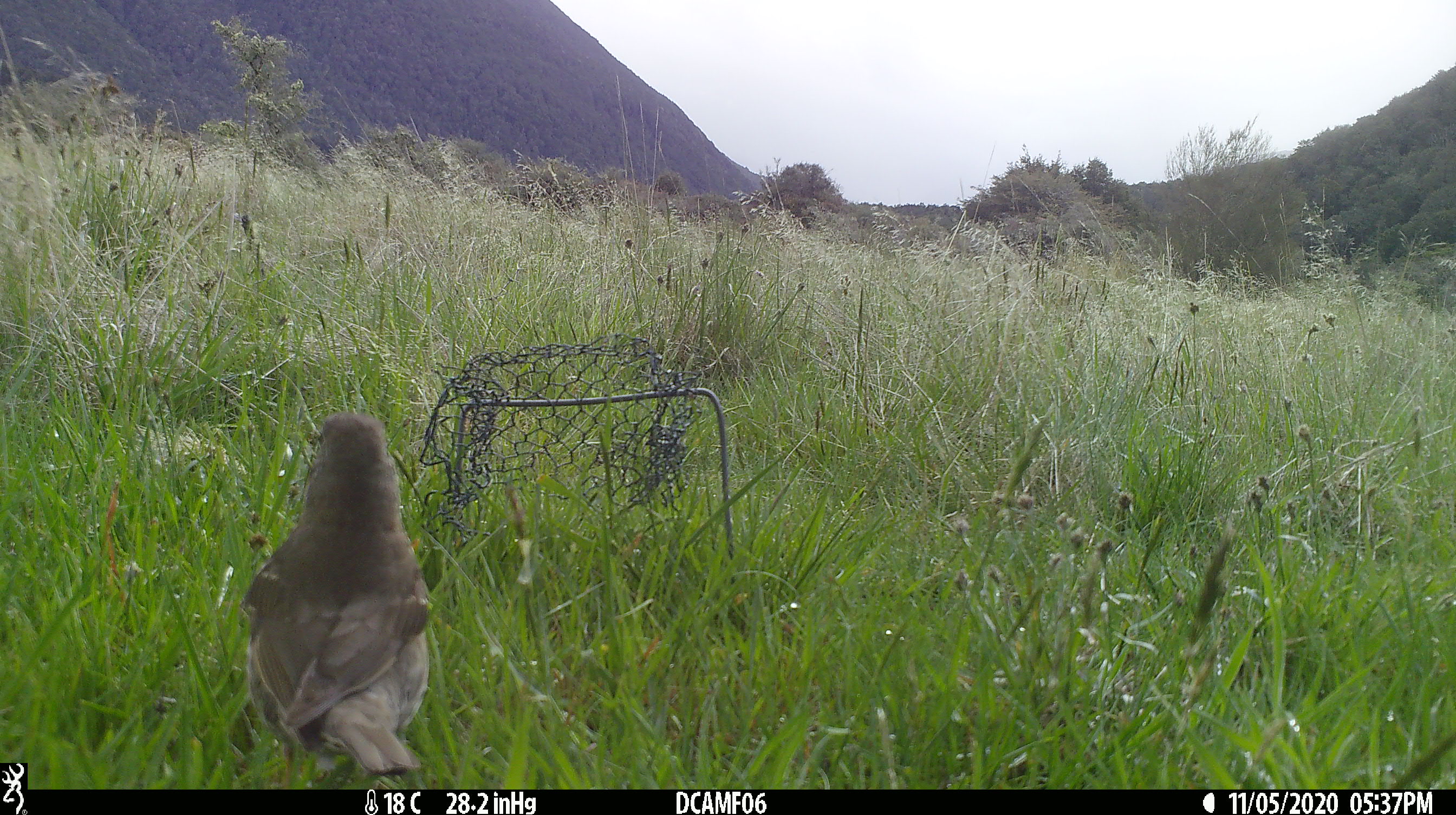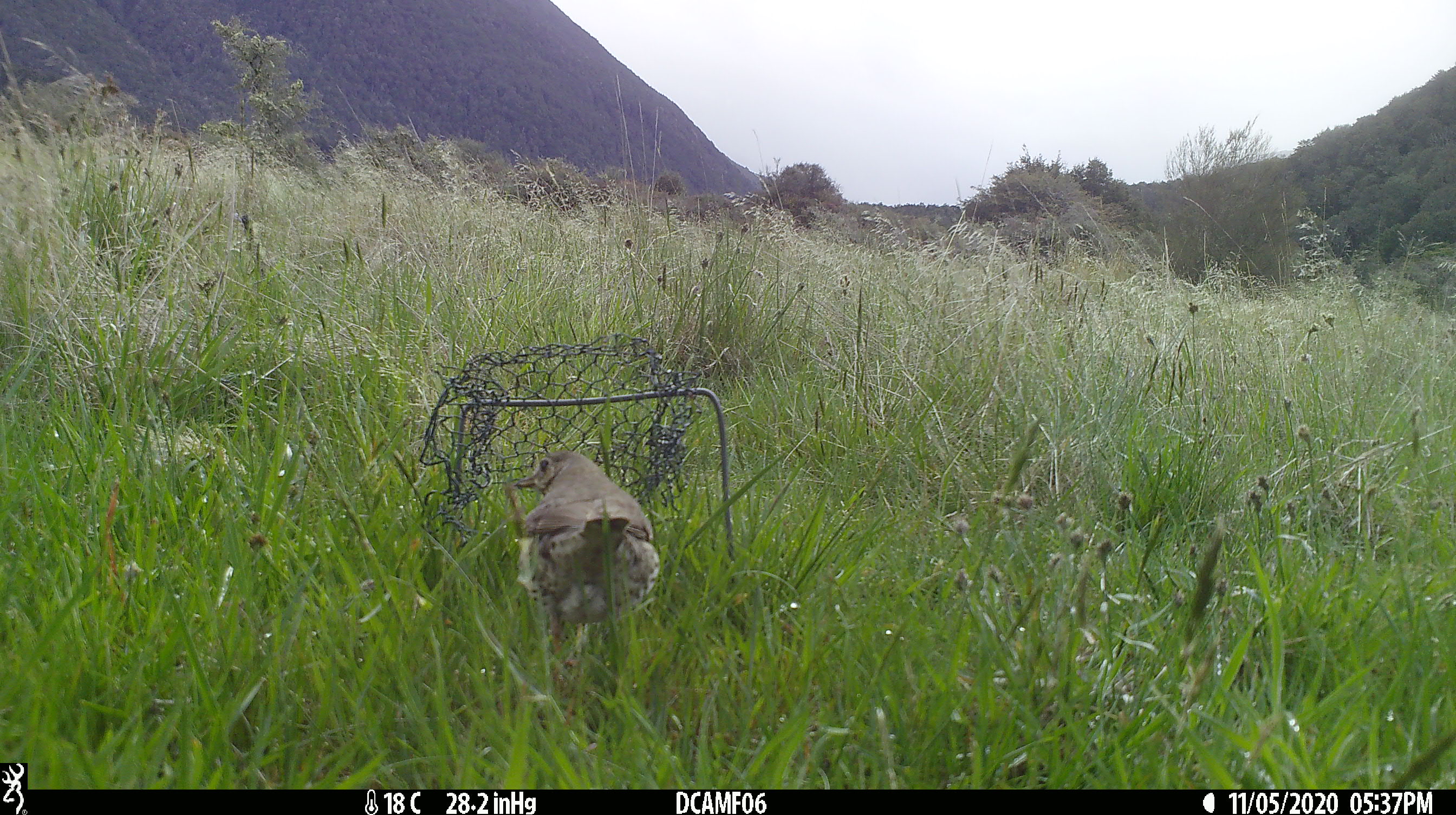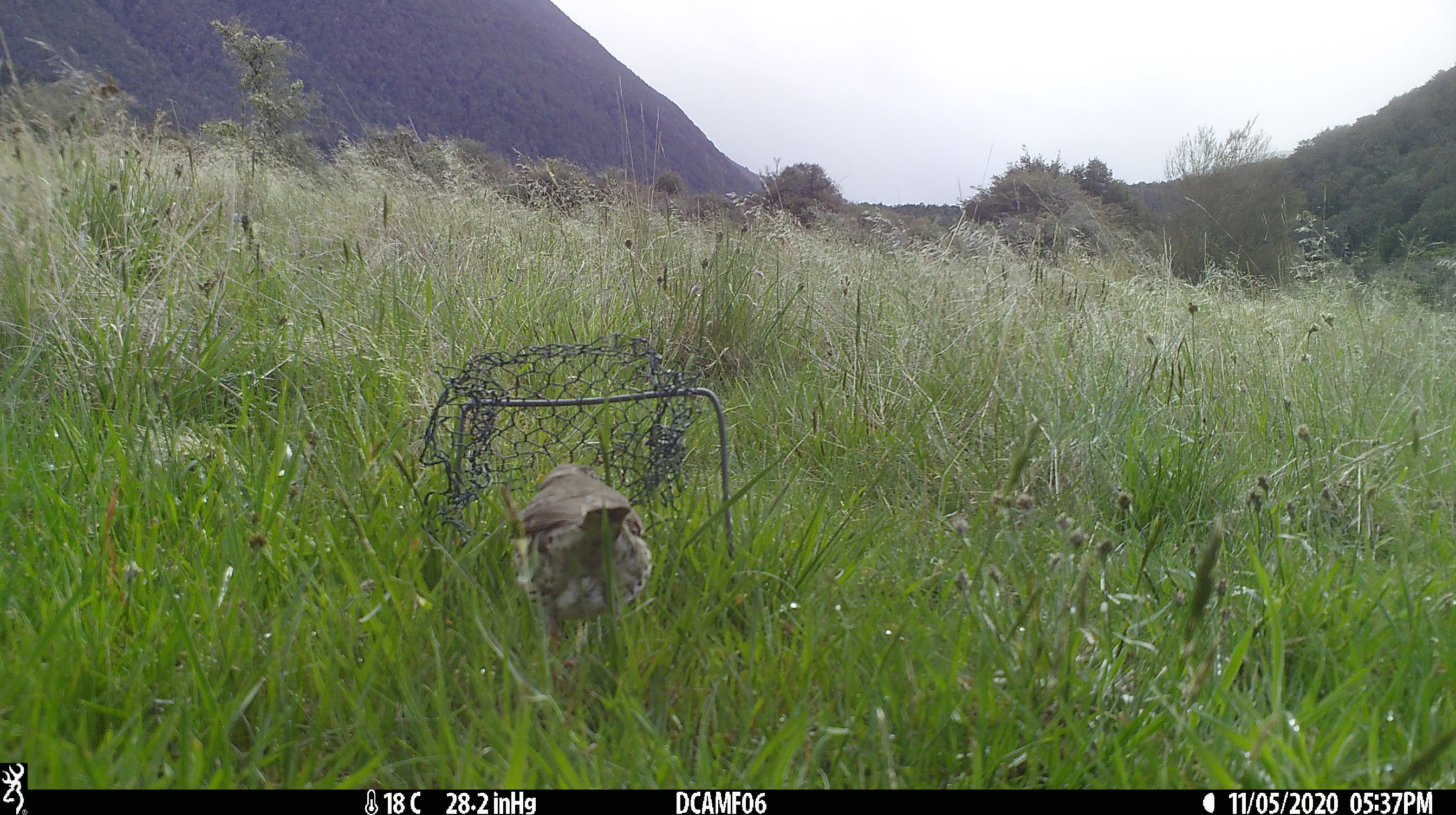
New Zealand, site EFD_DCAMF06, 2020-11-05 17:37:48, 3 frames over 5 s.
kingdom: Animalia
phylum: Chordata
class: Aves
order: Passeriformes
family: Turdidae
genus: Turdus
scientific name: Turdus philomelos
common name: song thrush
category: thrush